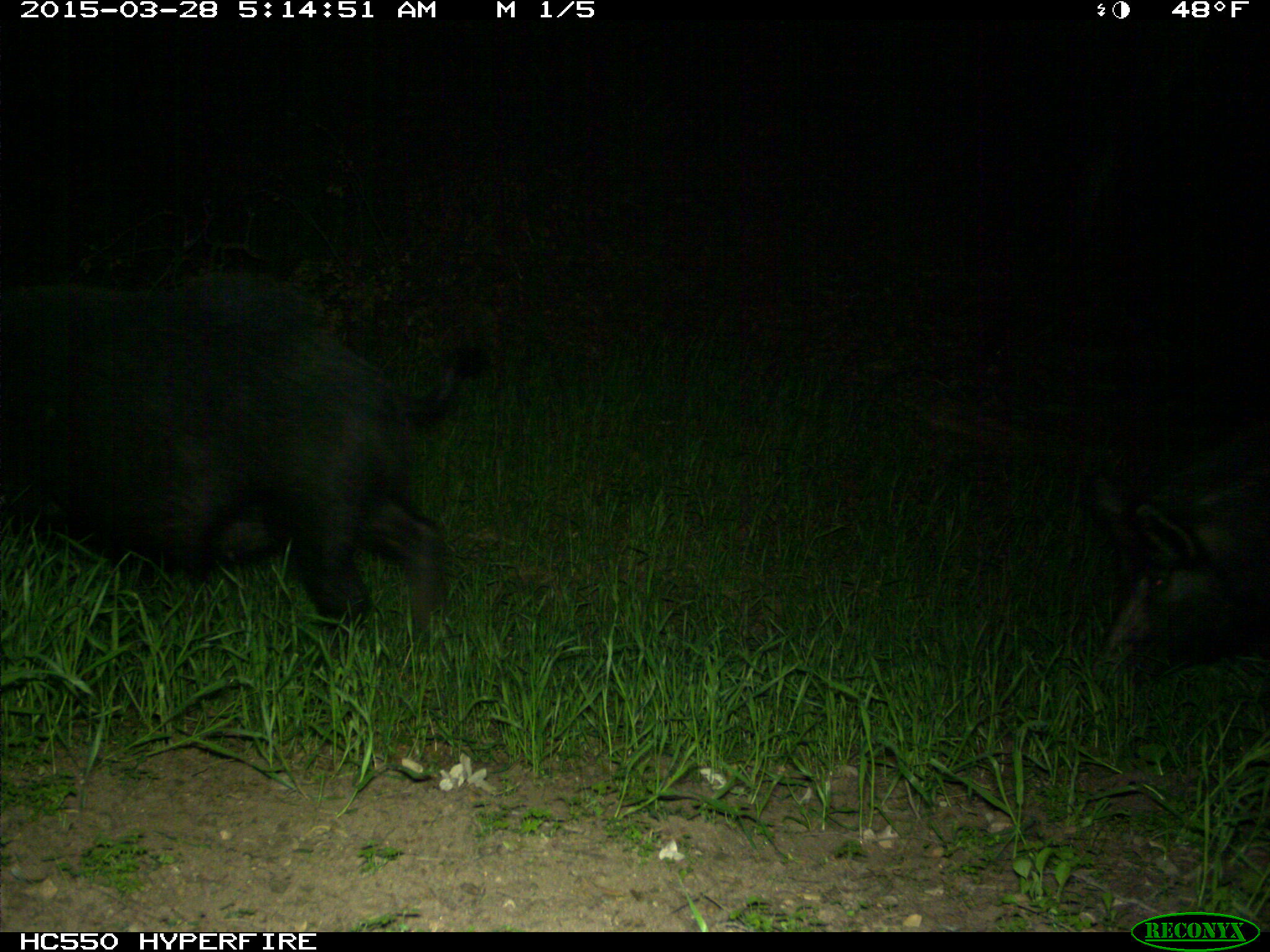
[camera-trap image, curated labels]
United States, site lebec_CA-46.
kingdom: Animalia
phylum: Chordata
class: Mammalia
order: Artiodactyla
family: Suidae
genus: Sus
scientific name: Sus scrofa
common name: wild boar